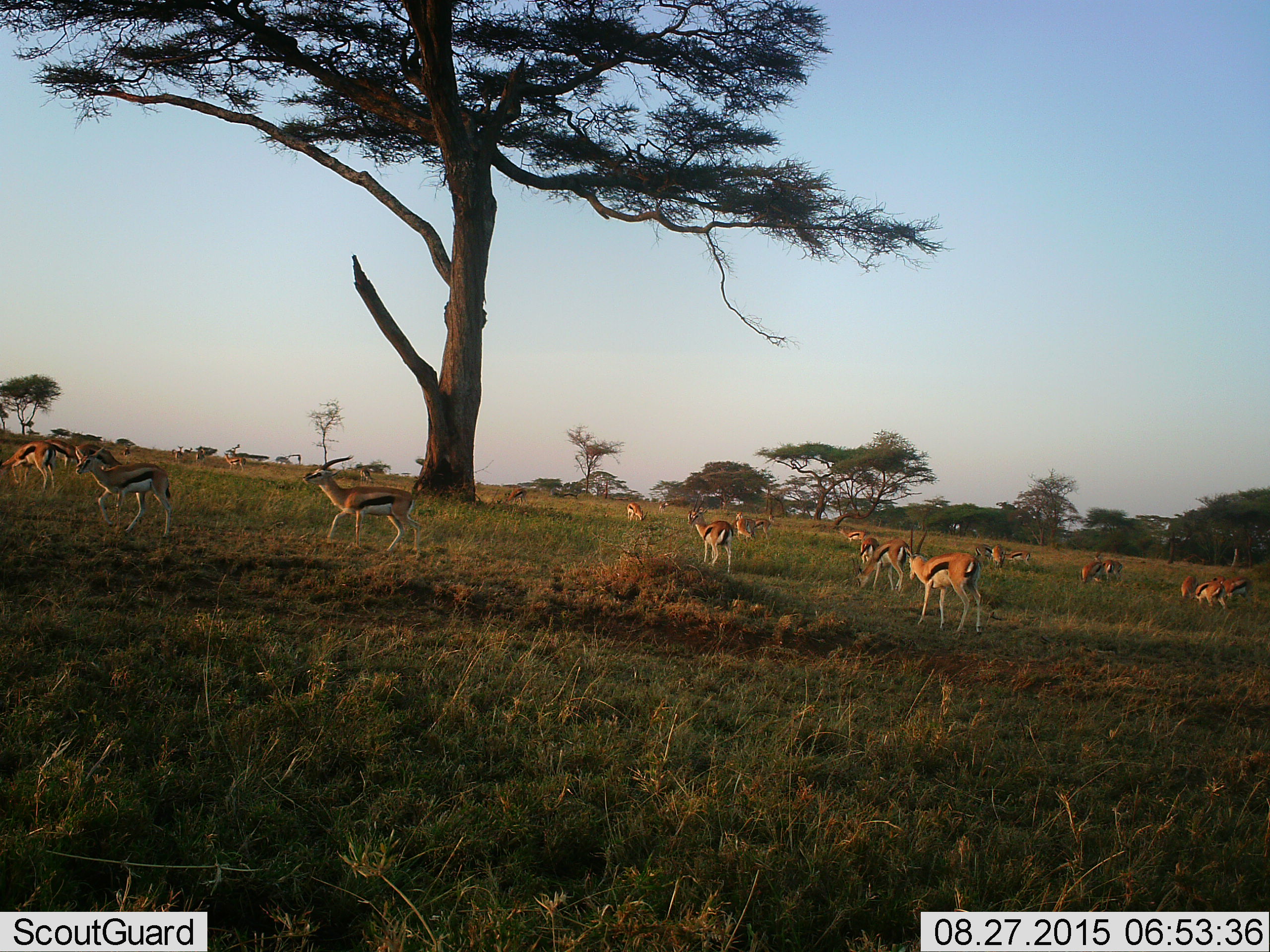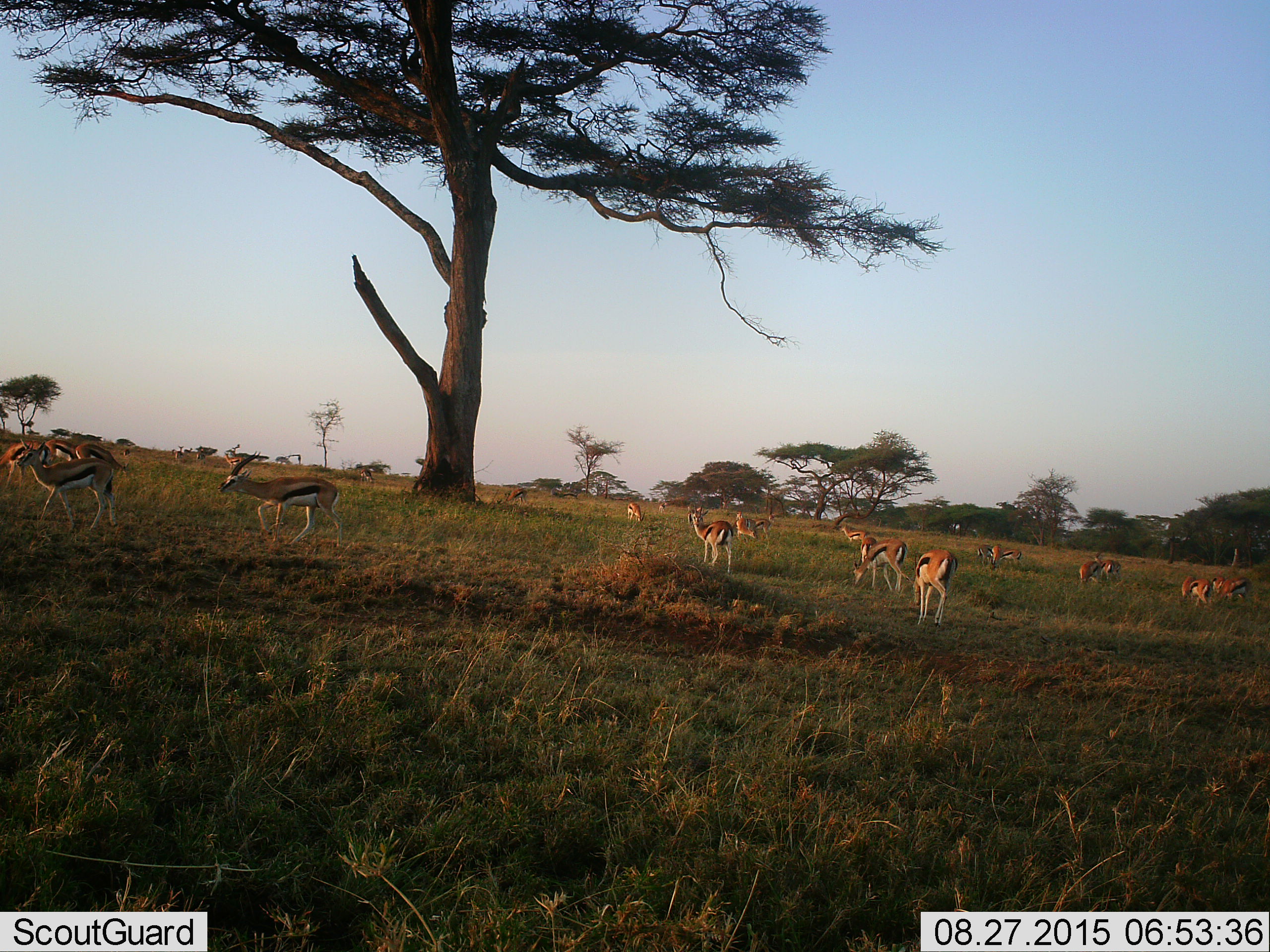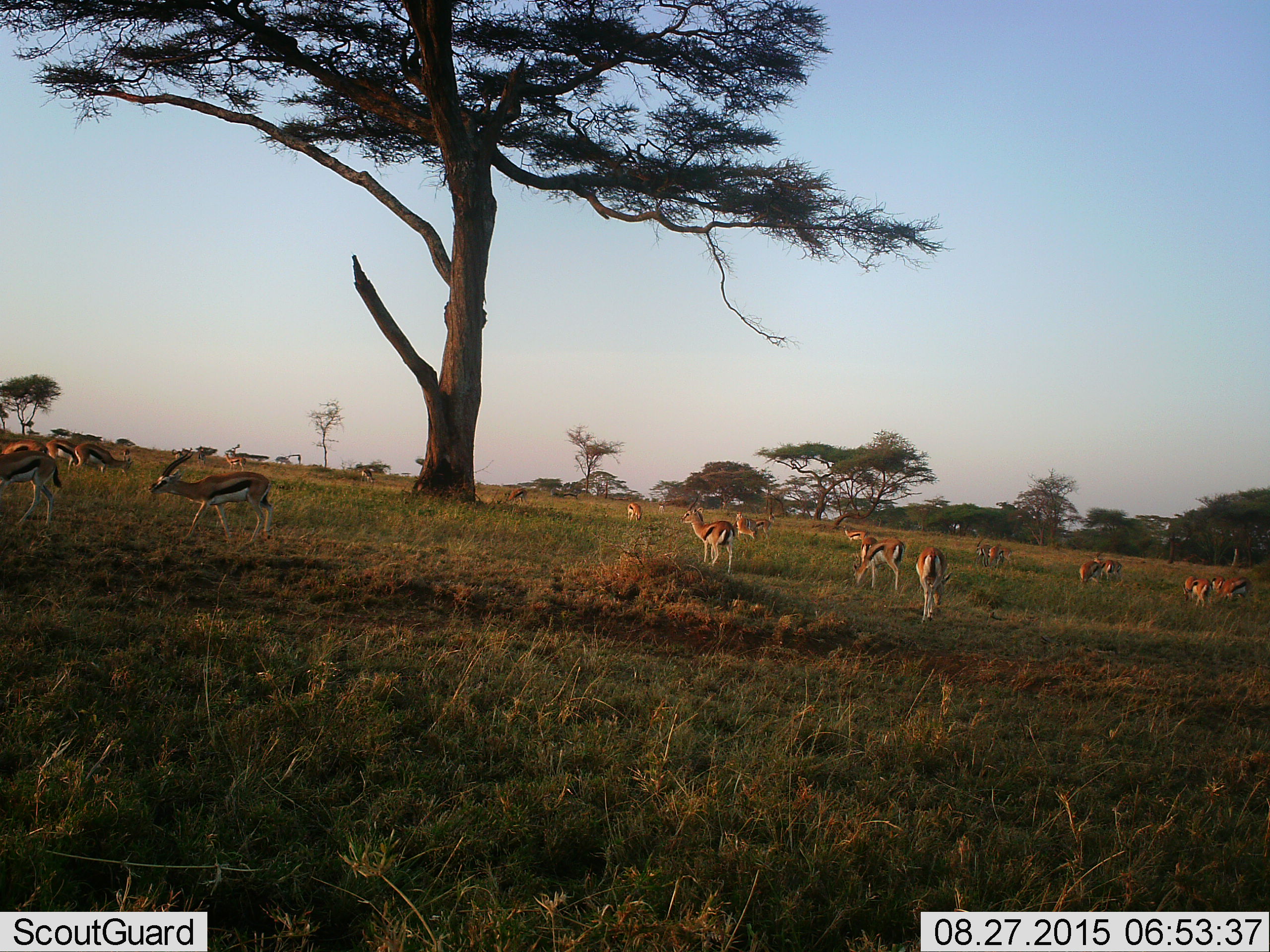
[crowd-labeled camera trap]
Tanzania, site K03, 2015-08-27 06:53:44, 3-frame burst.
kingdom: Animalia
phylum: Chordata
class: Mammalia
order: Artiodactyla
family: Bovidae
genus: Eudorcas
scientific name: Eudorcas thomsonii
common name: thomson's gazelle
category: gazellethomsons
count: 11-50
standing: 80%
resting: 10%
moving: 70%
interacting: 0%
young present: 0%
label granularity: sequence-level